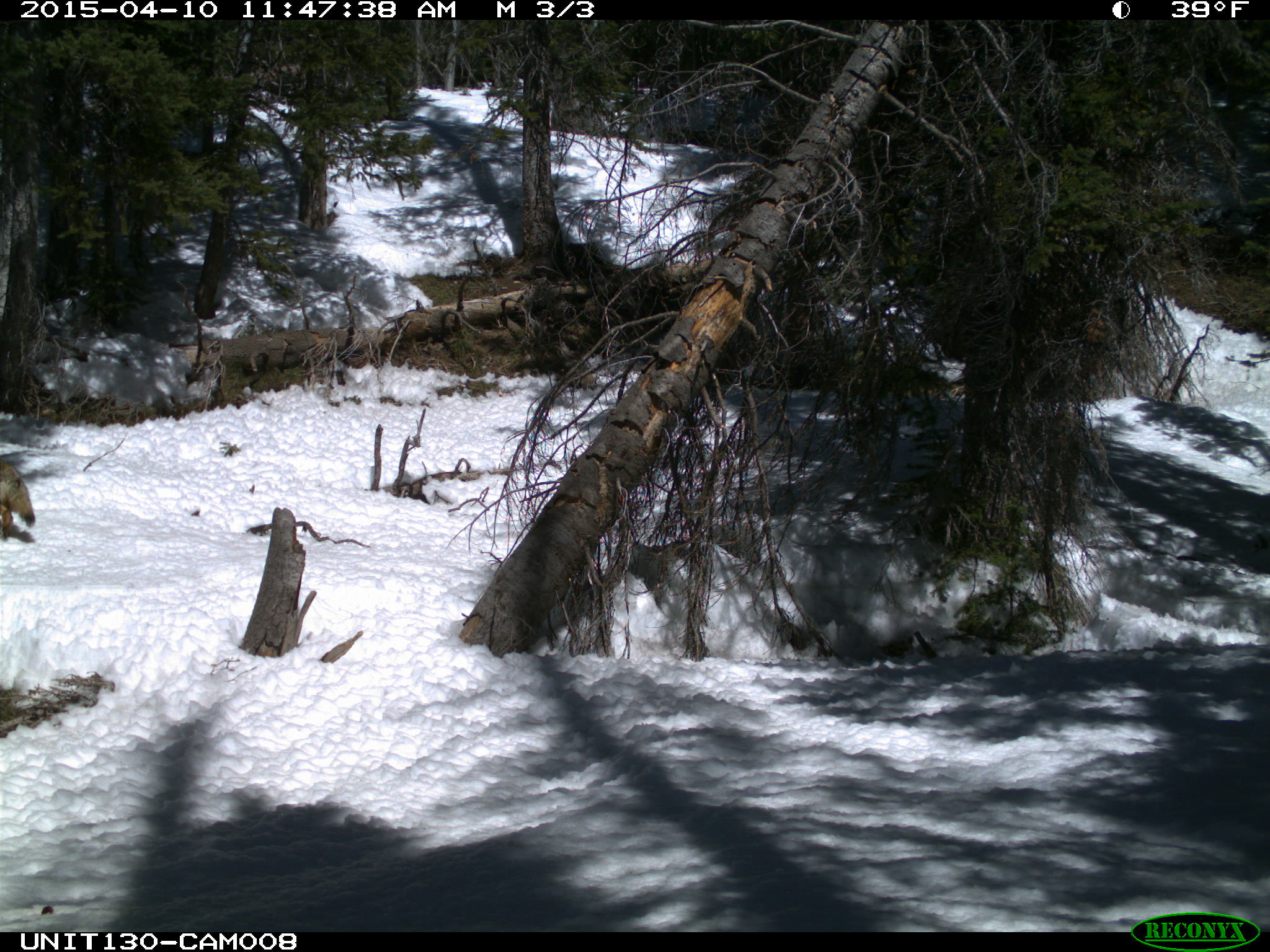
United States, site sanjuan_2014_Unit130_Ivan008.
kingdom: Animalia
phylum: Chordata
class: Mammalia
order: Carnivora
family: Canidae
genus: Canis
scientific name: Canis latrans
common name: coyote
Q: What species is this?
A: Canis latrans (coyote).